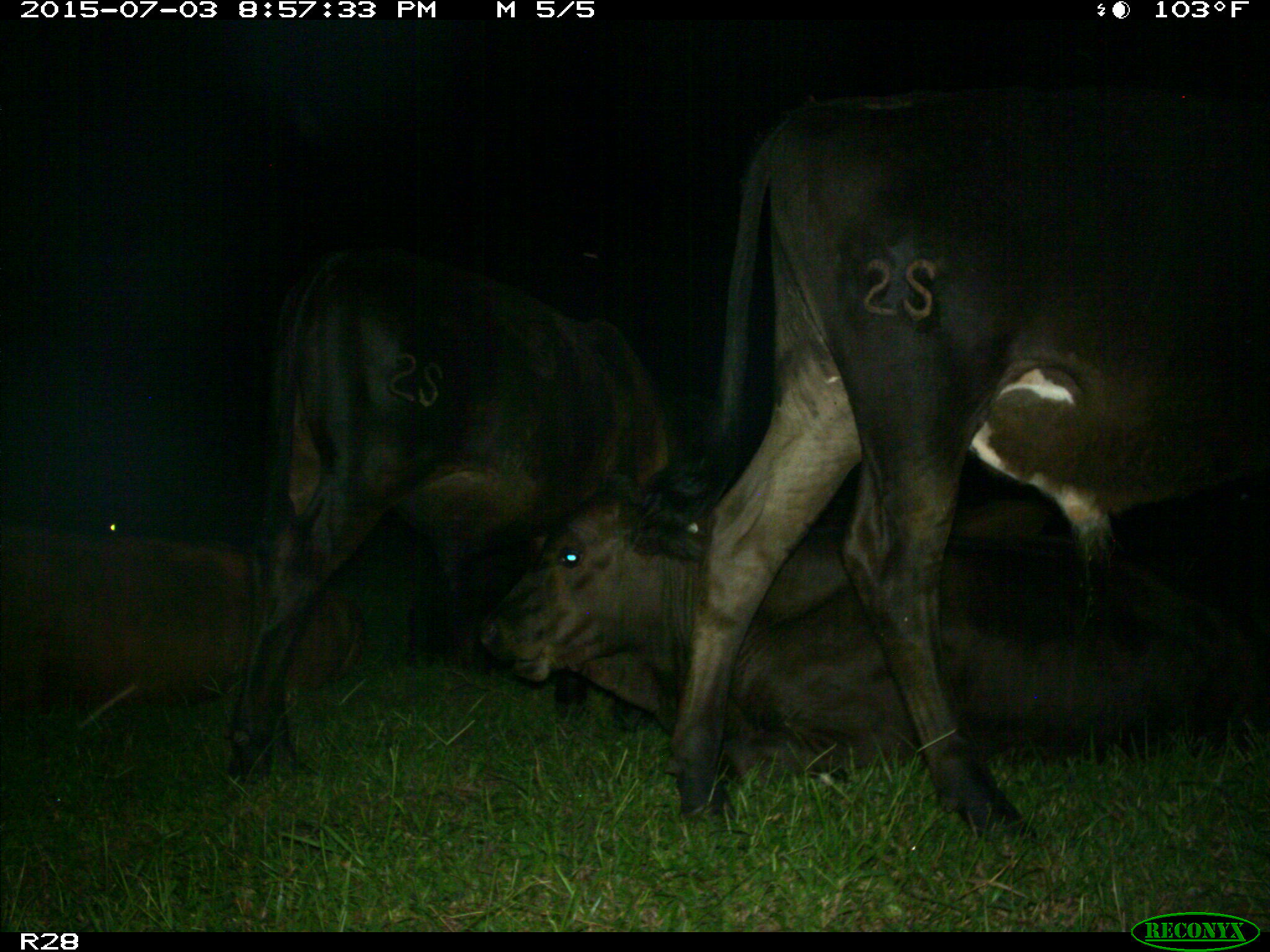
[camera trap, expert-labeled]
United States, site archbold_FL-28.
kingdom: Animalia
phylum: Chordata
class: Mammalia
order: Artiodactyla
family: Bovidae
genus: Bos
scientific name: Bos taurus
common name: domestic cow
Bos taurus (domestic cow).